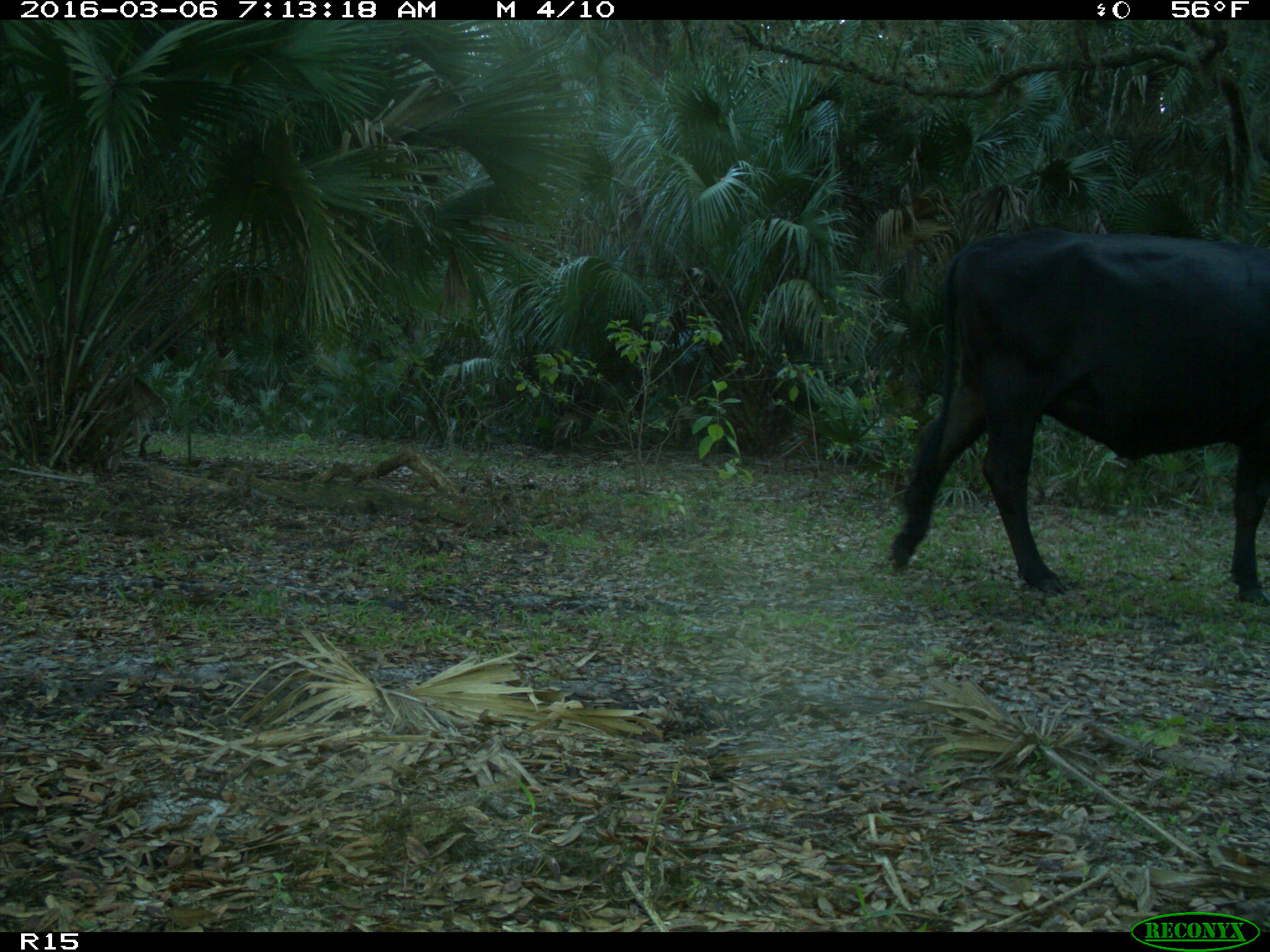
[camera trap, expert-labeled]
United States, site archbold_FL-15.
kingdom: Animalia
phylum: Chordata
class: Mammalia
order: Artiodactyla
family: Bovidae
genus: Bos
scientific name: Bos taurus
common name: domestic cow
Bos taurus (domestic cow).